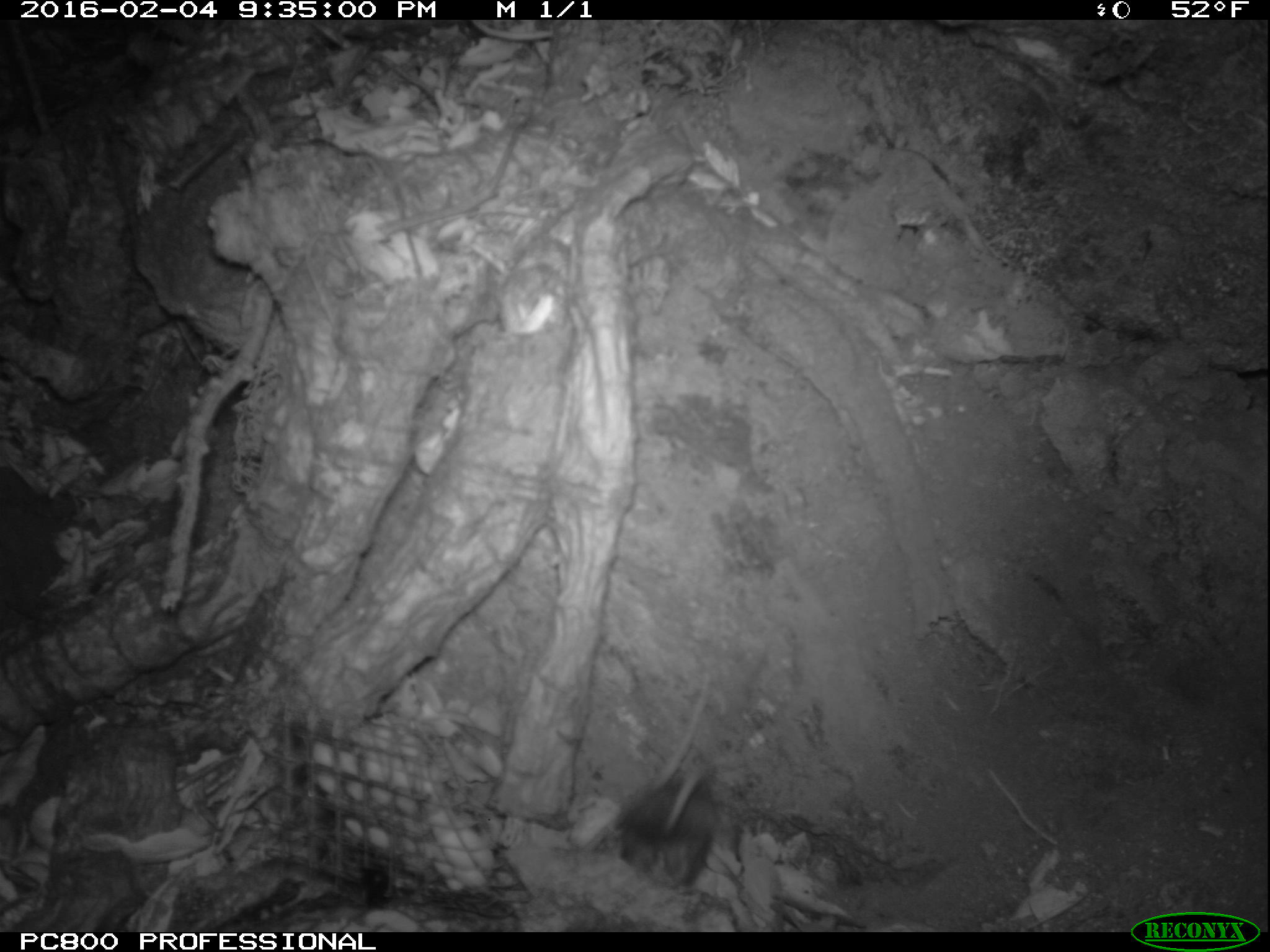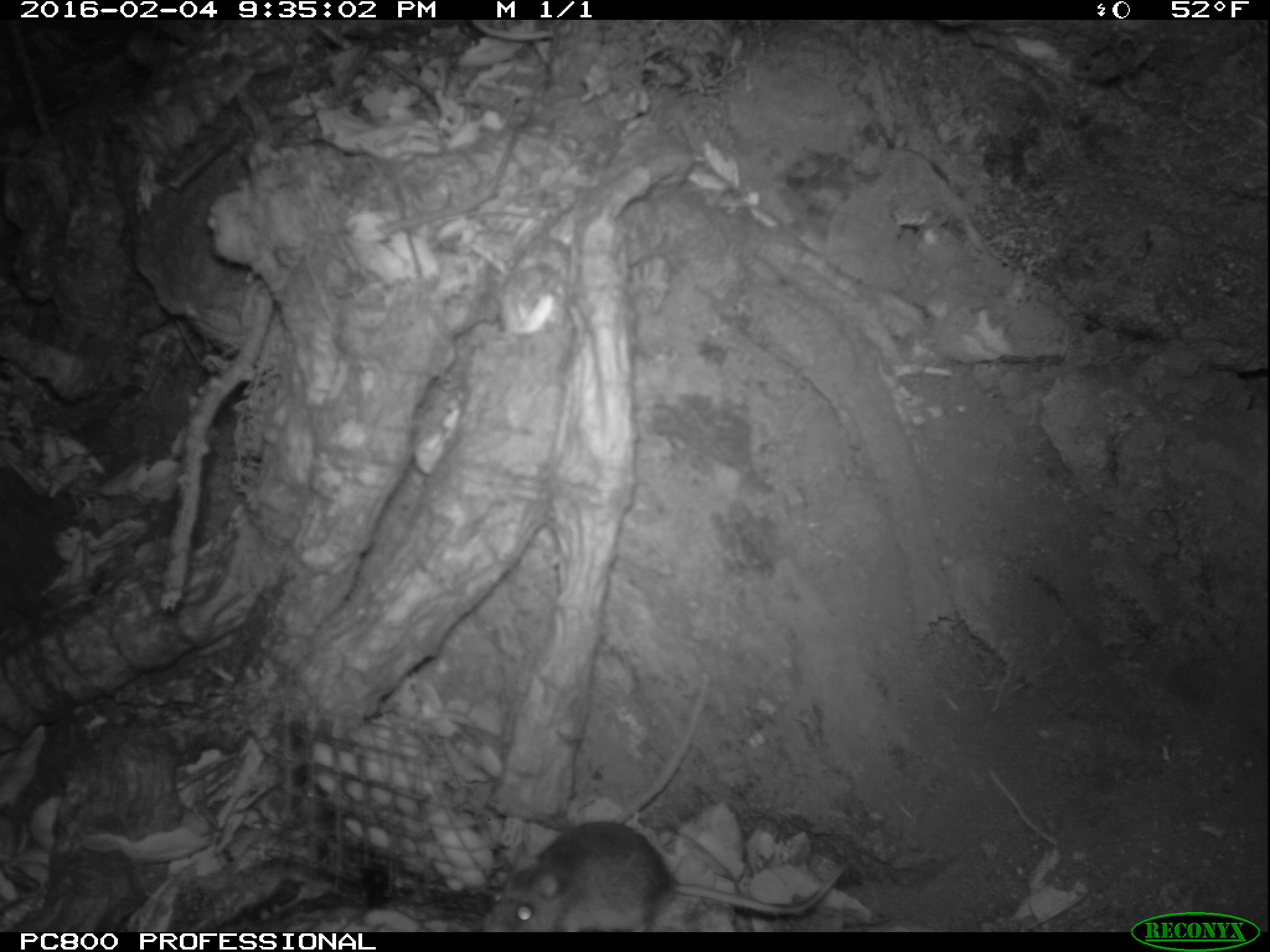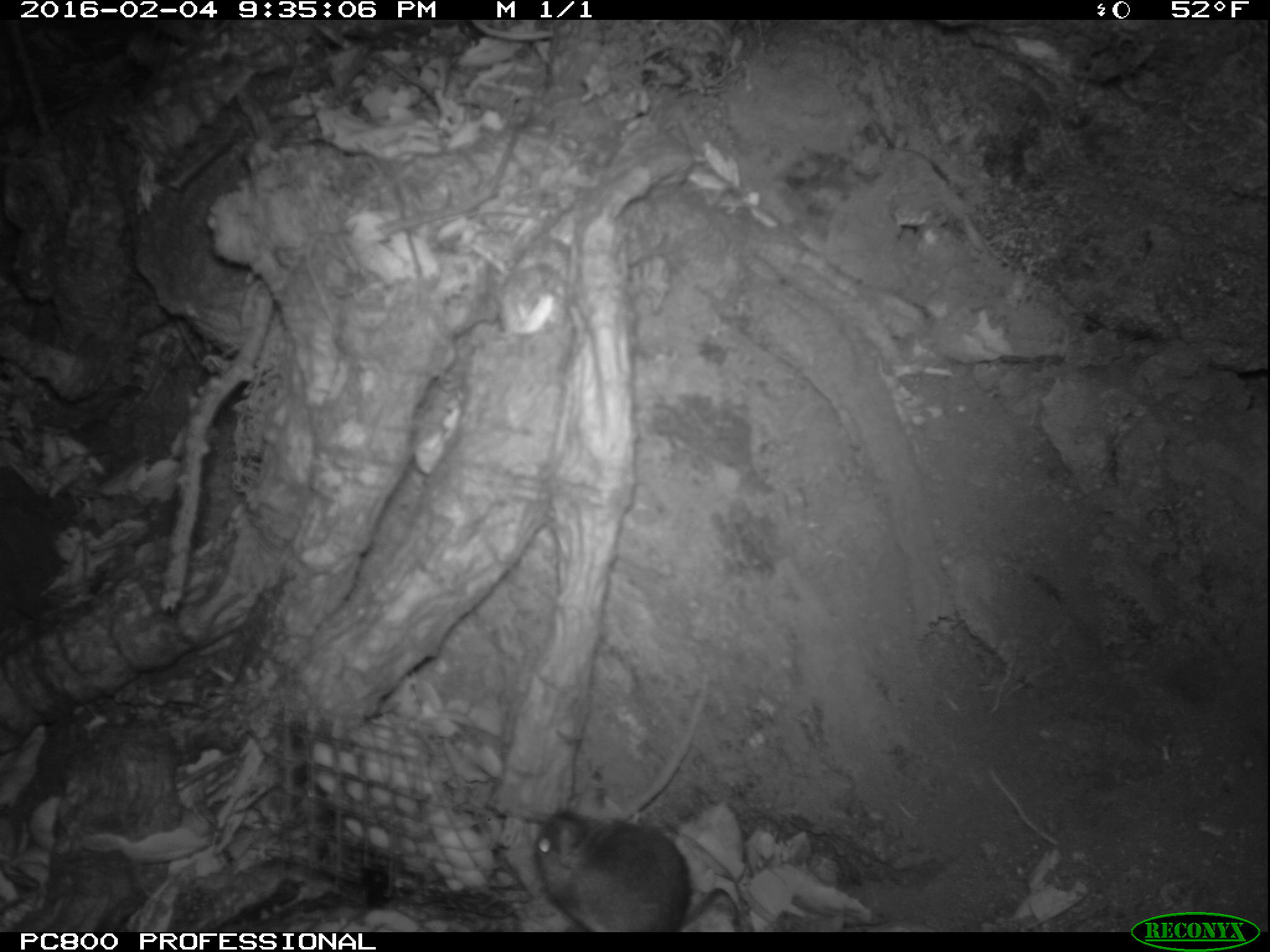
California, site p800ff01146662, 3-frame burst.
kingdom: Animalia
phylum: Chordata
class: Mammalia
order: Rodentia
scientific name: Rodentia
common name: rodent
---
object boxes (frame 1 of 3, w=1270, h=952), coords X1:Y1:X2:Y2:
rodent: 618:760:715:894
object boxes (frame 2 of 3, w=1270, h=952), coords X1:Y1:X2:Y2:
rodent: 484:821:848:932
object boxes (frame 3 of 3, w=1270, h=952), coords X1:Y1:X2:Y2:
rodent: 531:804:741:932